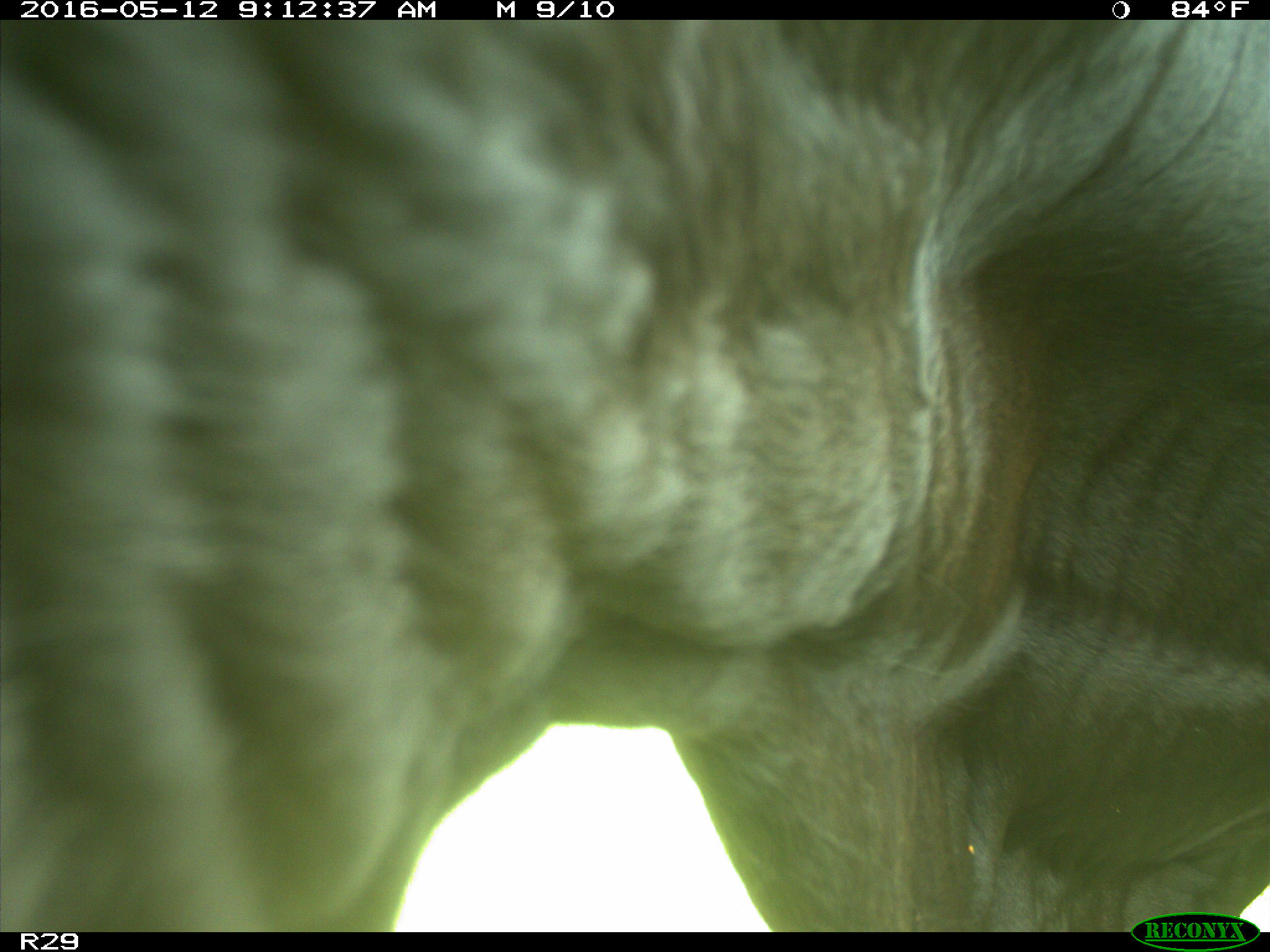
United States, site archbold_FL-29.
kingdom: Animalia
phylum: Chordata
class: Mammalia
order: Artiodactyla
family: Bovidae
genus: Bos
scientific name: Bos taurus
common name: domestic cow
Bos taurus (domestic cow).